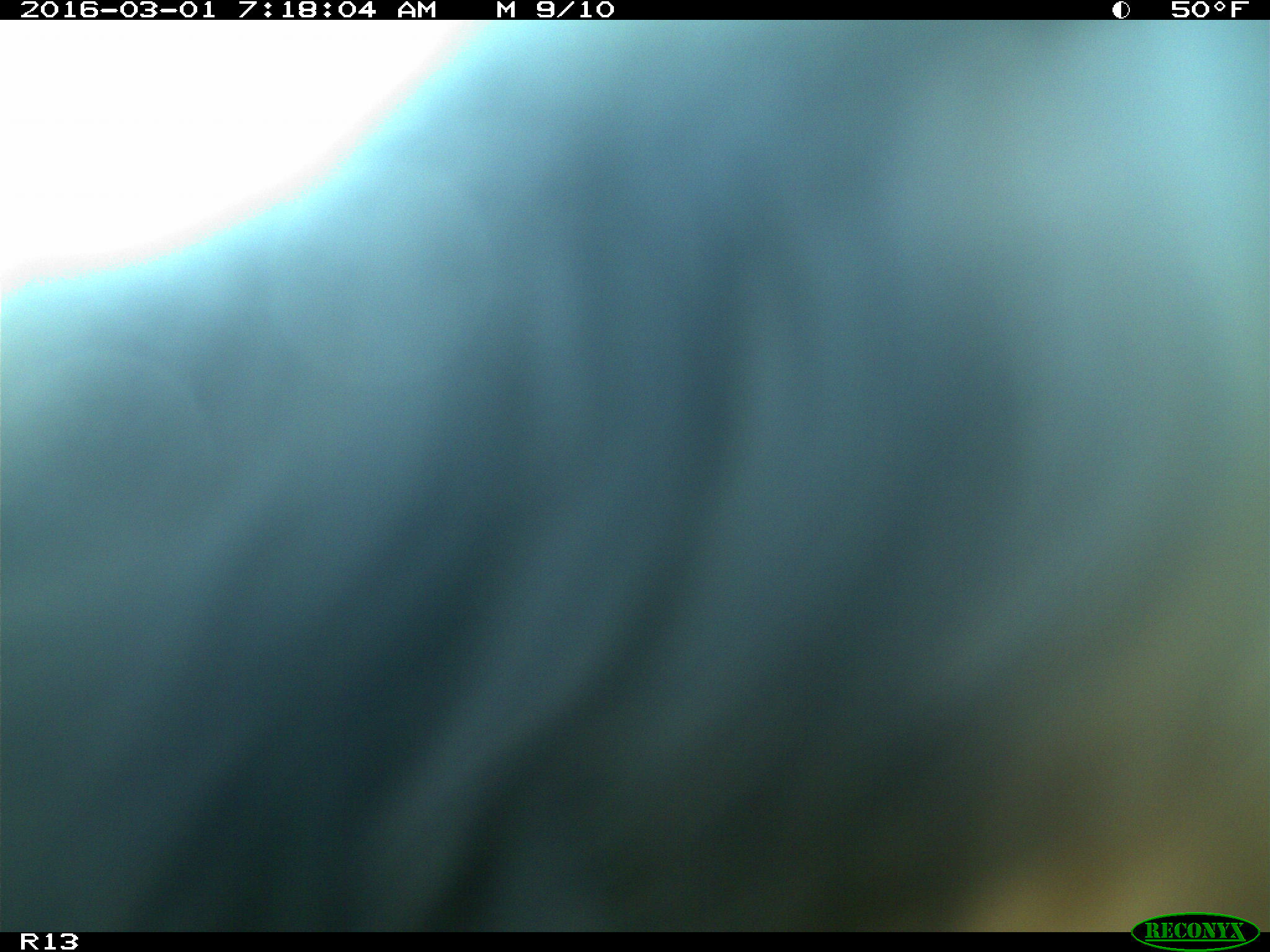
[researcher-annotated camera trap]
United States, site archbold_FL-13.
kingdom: Animalia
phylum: Chordata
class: Mammalia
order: Artiodactyla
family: Bovidae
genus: Bos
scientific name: Bos taurus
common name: domestic cow